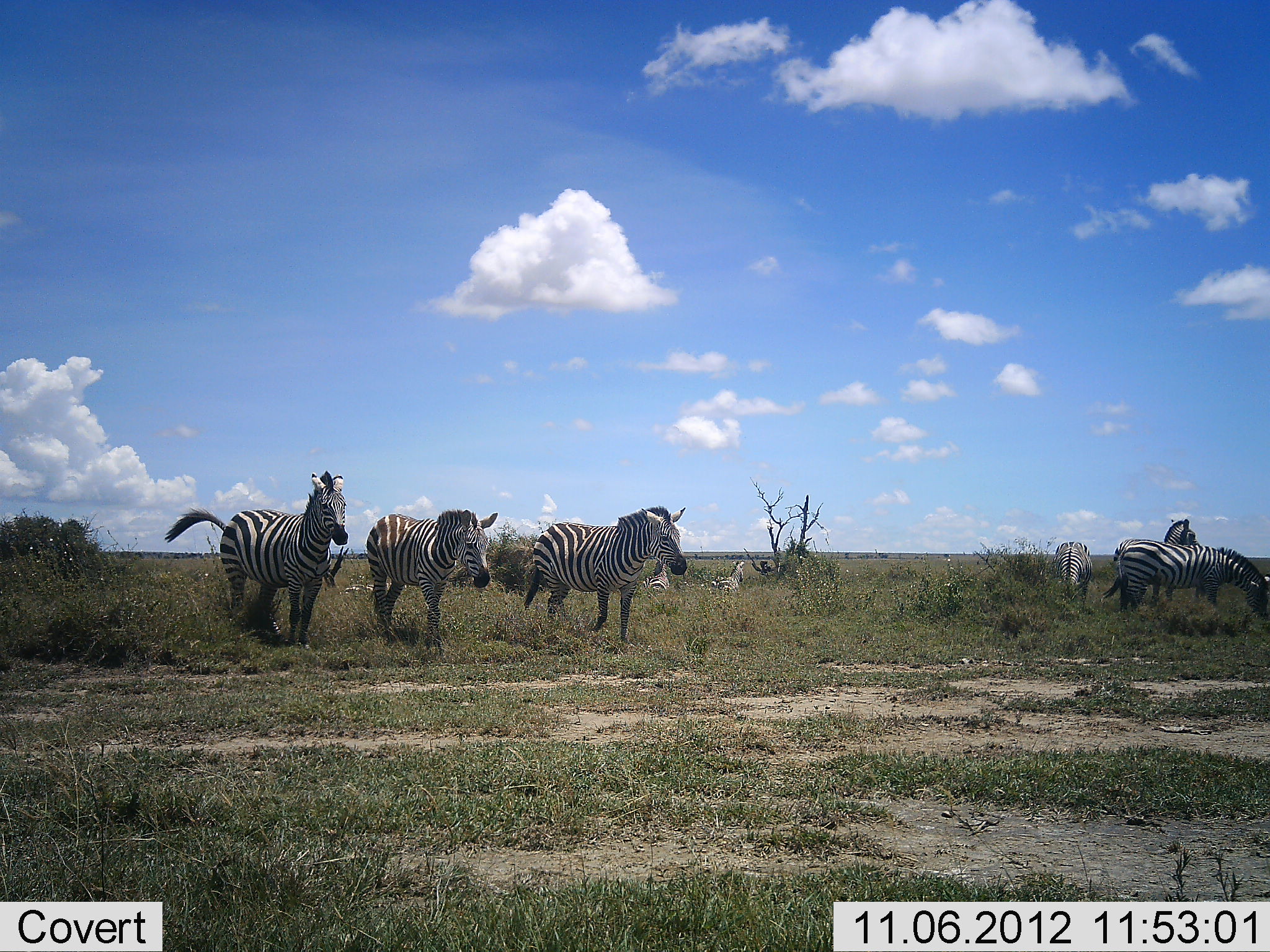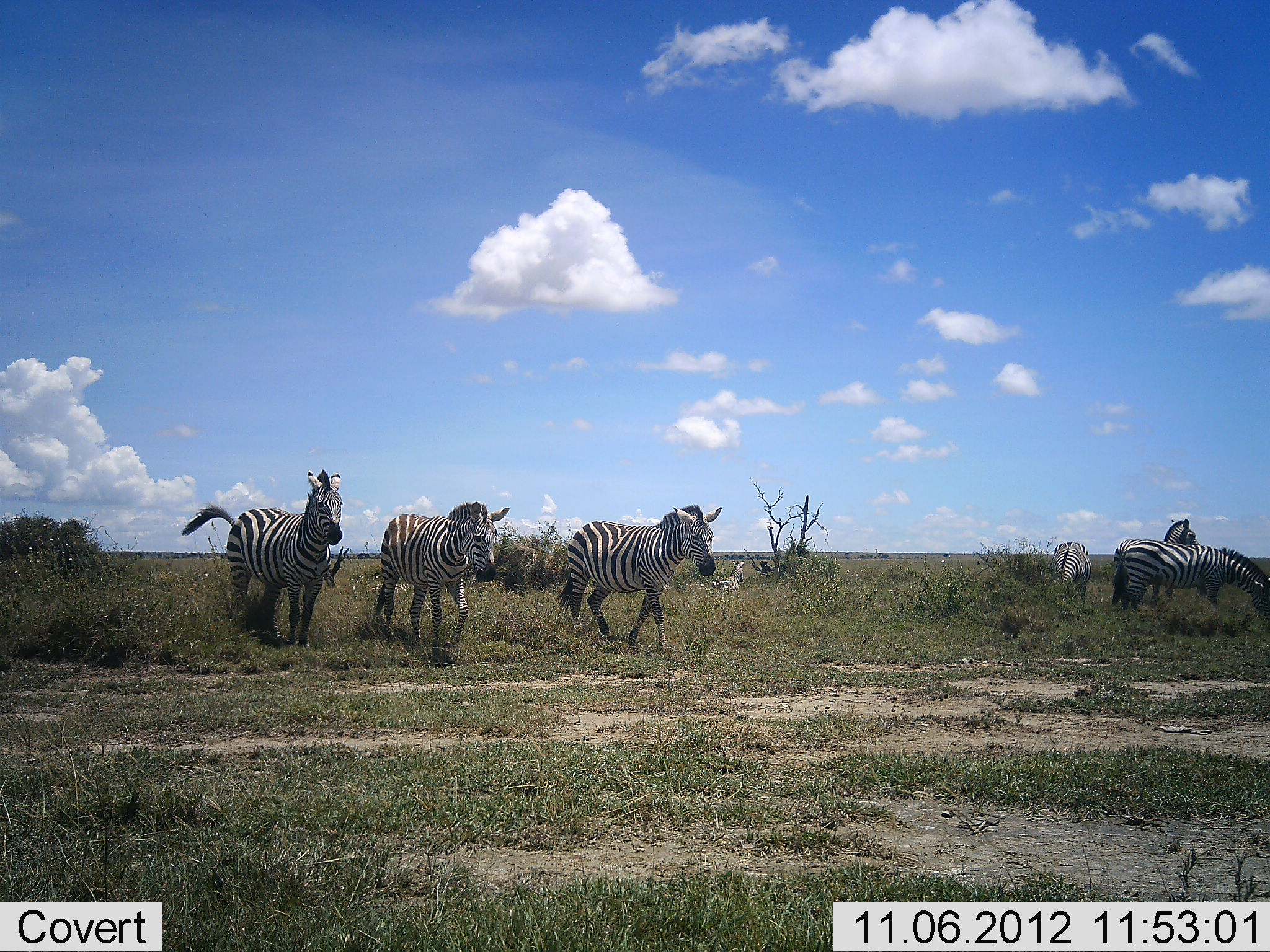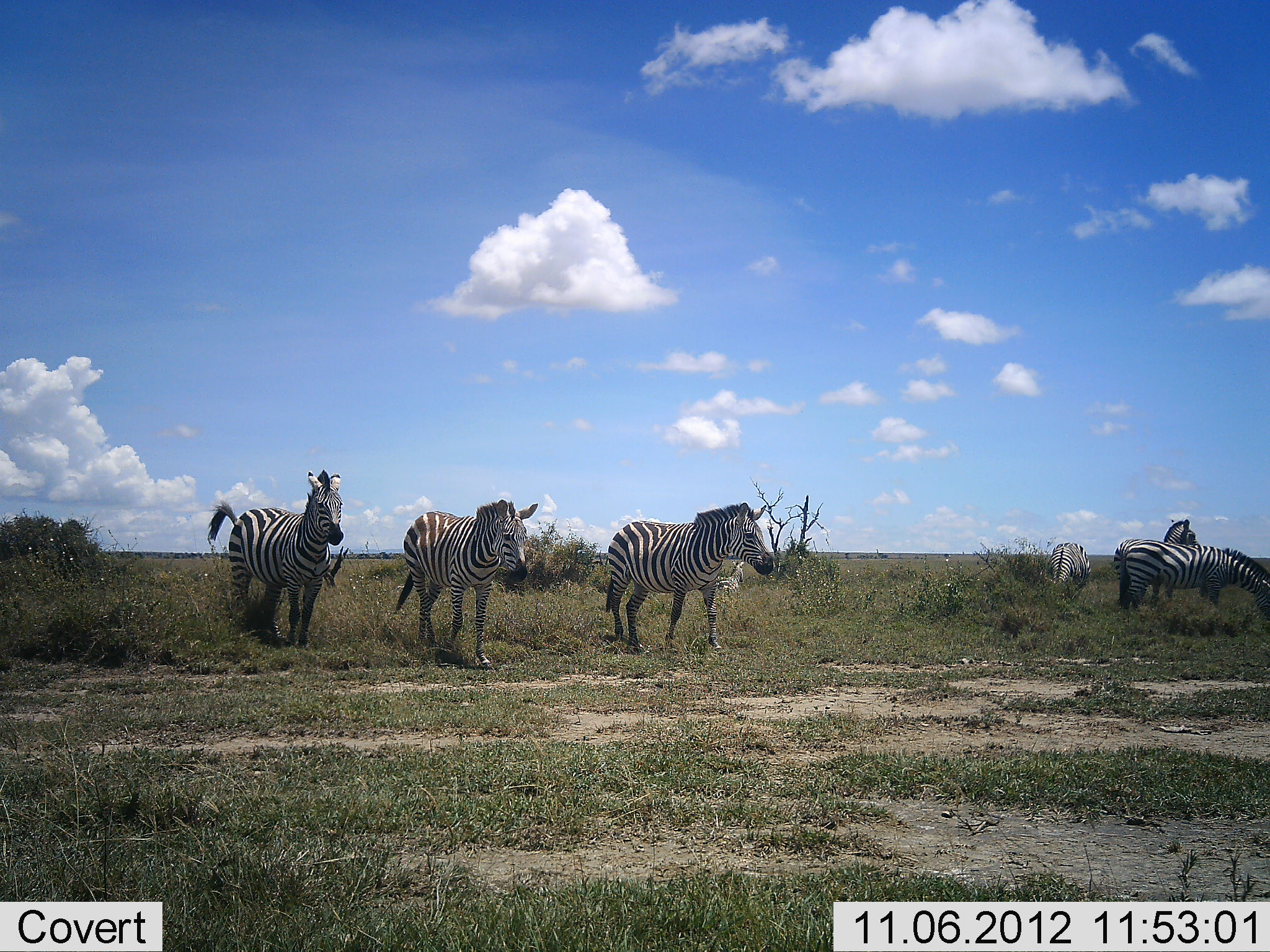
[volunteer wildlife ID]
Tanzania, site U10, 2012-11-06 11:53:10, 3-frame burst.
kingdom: Animalia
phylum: Chordata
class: Mammalia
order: Perissodactyla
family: Equidae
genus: Equus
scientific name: Equus quagga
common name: plains zebra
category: zebra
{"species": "zebra (plains zebra) (Equus quagga)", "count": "7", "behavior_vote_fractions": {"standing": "60%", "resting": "20%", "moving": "100%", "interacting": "0%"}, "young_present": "0%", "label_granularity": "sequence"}